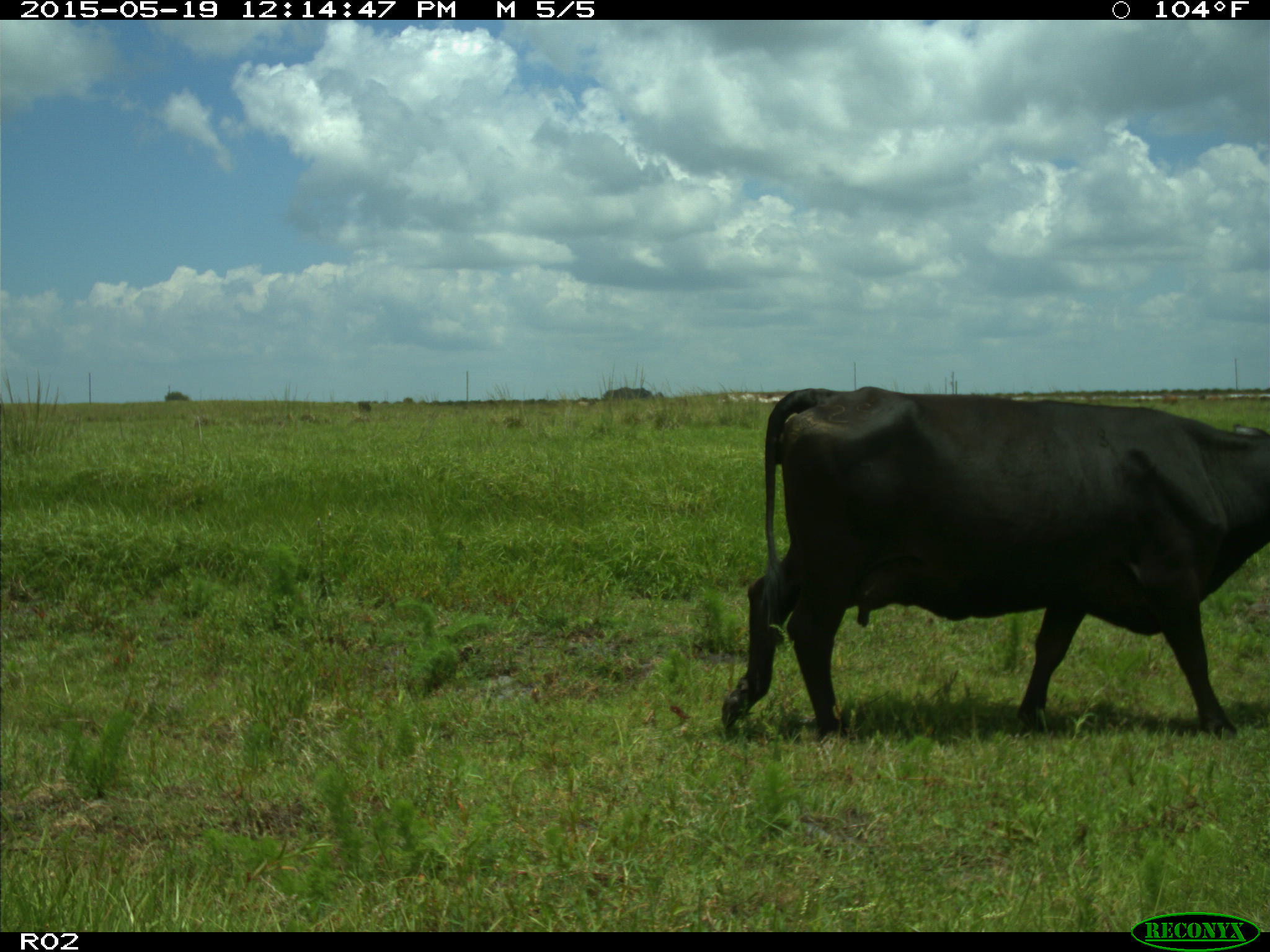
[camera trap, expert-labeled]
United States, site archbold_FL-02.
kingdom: Animalia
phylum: Chordata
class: Mammalia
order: Artiodactyla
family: Bovidae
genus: Bos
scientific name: Bos taurus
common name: domestic cow